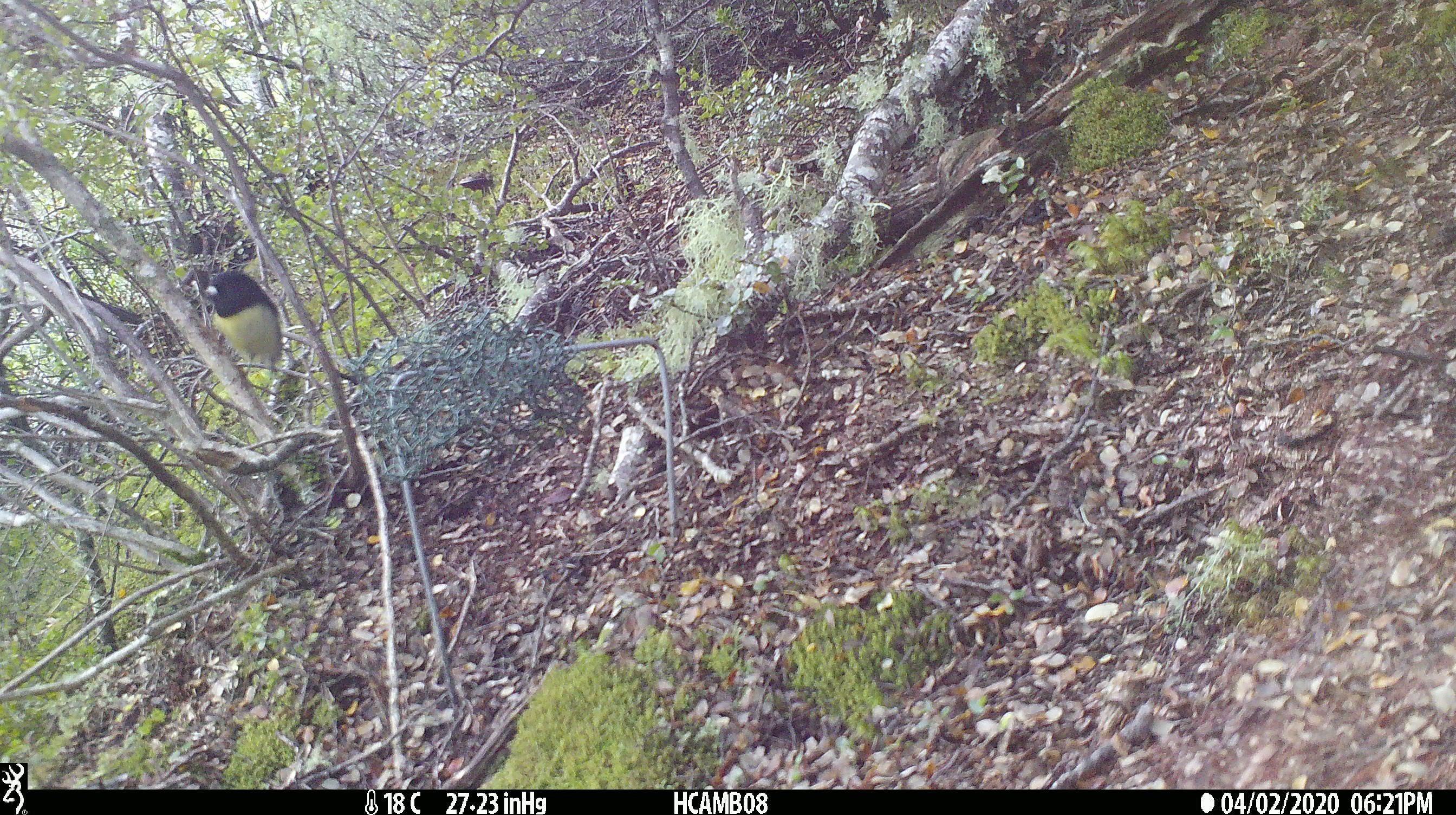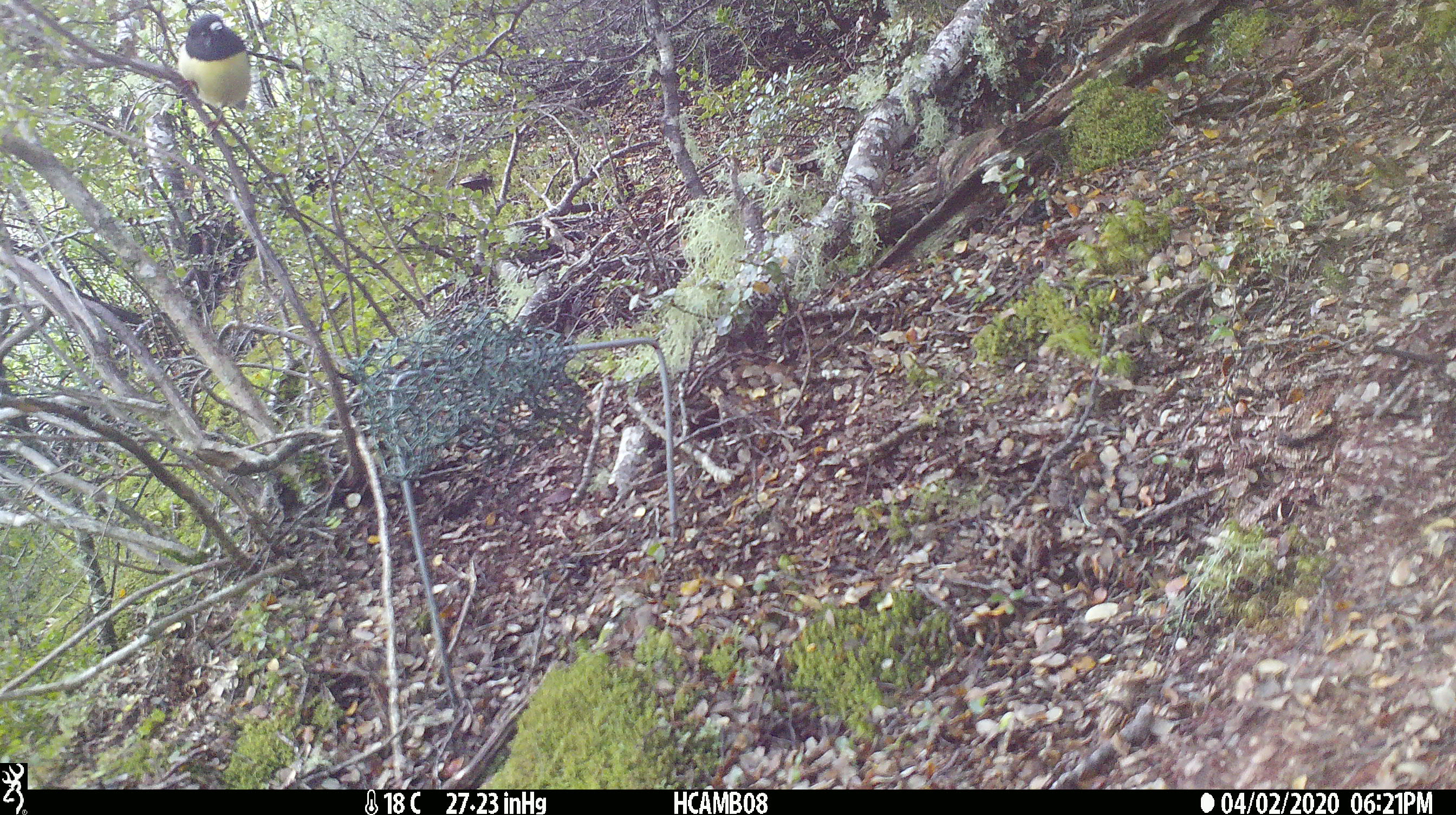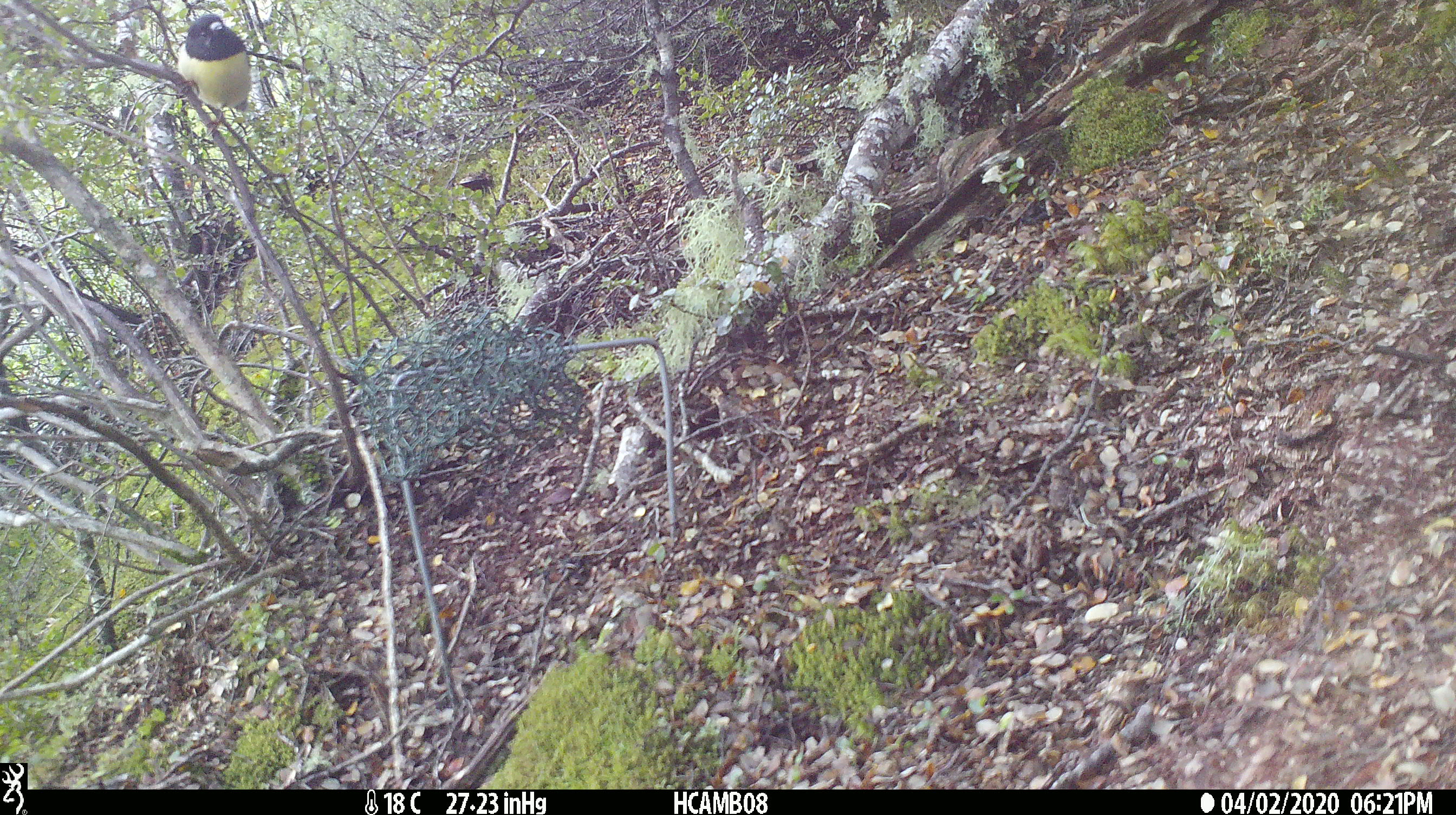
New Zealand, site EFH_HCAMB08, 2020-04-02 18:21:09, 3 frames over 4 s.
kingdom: Animalia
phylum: Chordata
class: Aves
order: Passeriformes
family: Petroicidae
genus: Petroica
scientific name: Petroica macrocephala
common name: tomtit